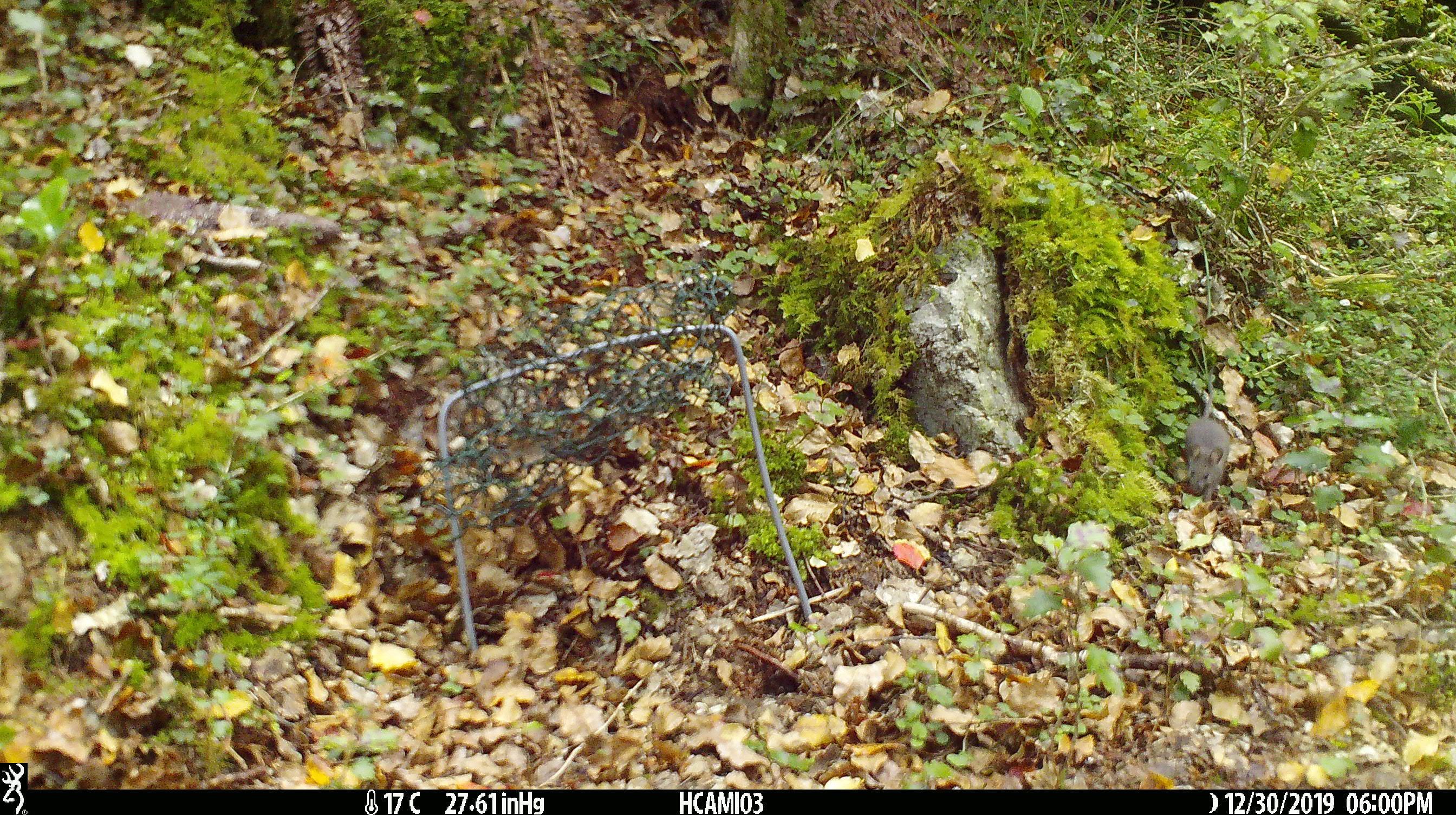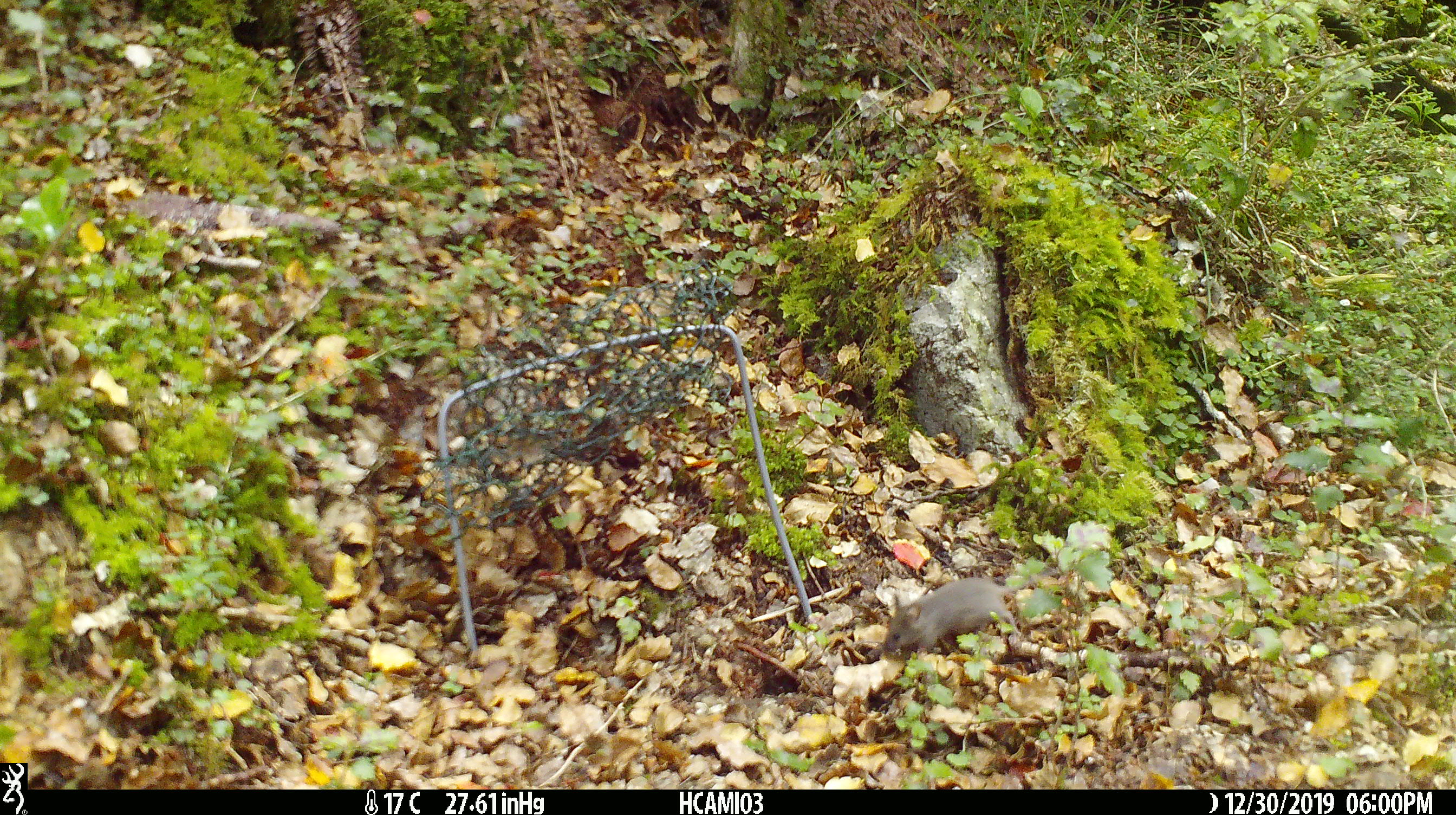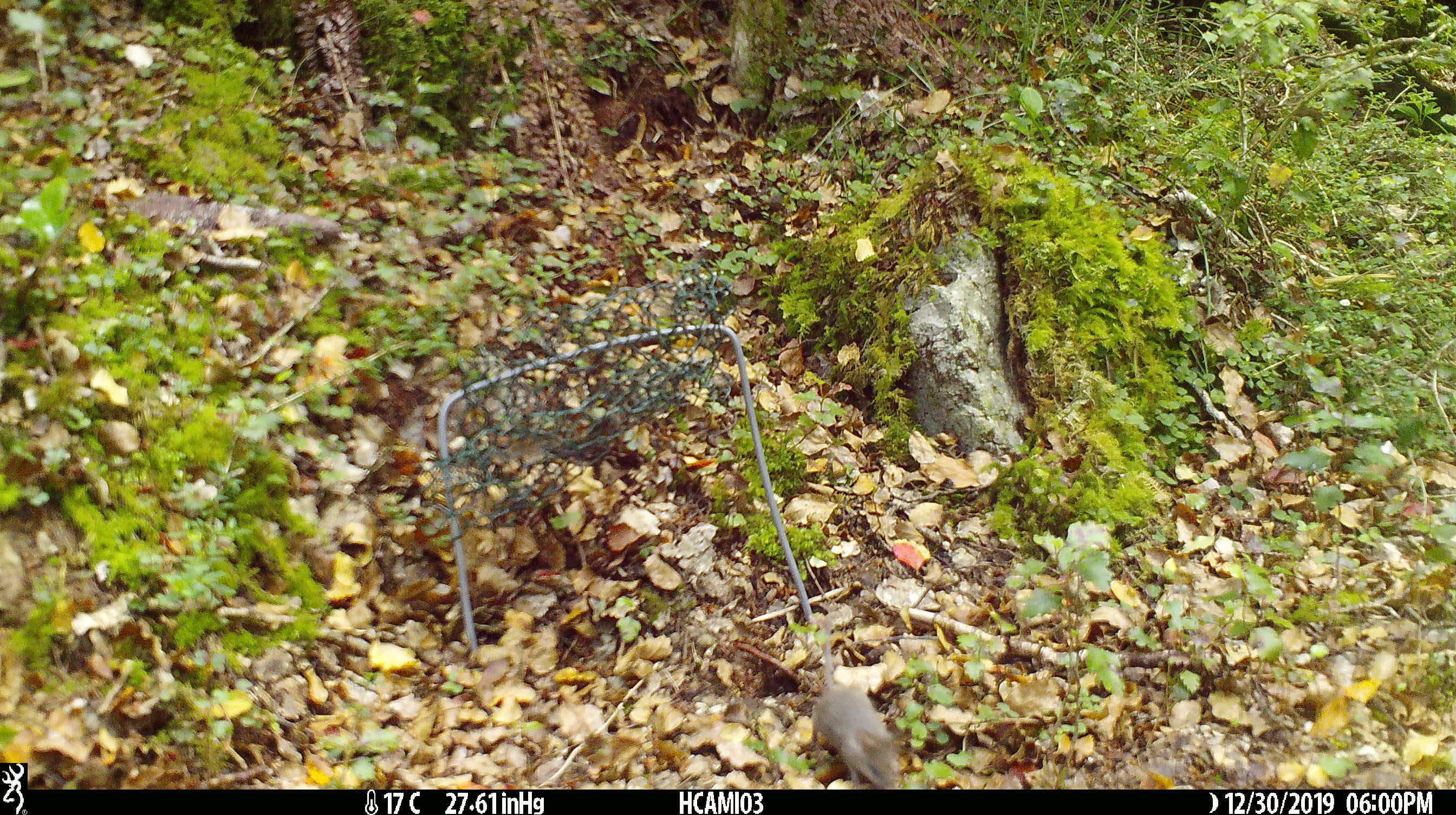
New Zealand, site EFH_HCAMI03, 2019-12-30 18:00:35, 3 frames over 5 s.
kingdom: Animalia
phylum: Chordata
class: Mammalia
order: Rodentia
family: Muridae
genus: Mus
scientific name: Mus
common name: mouse